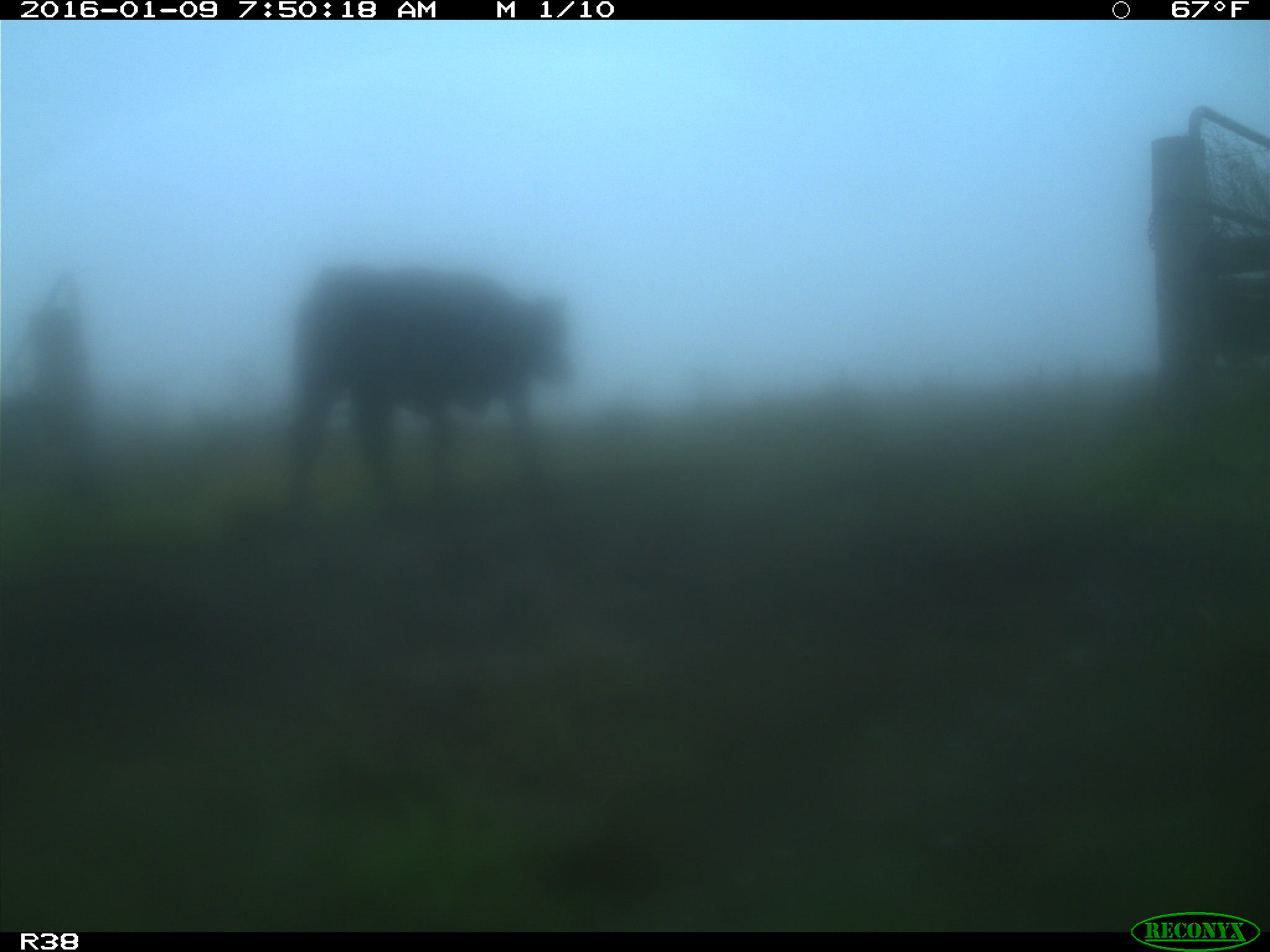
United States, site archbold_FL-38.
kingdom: Animalia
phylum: Chordata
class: Mammalia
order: Artiodactyla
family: Bovidae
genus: Bos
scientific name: Bos taurus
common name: domestic cow